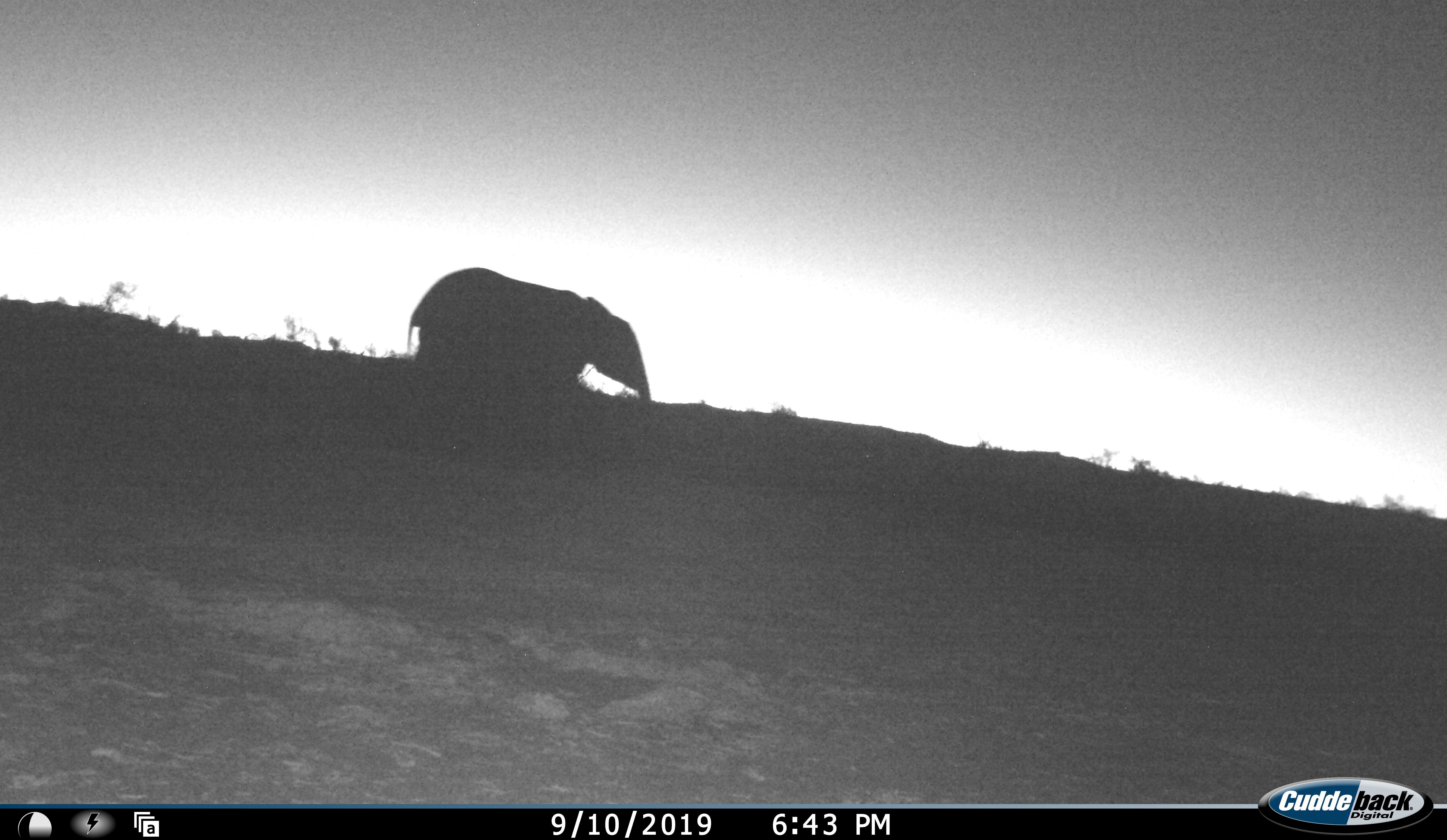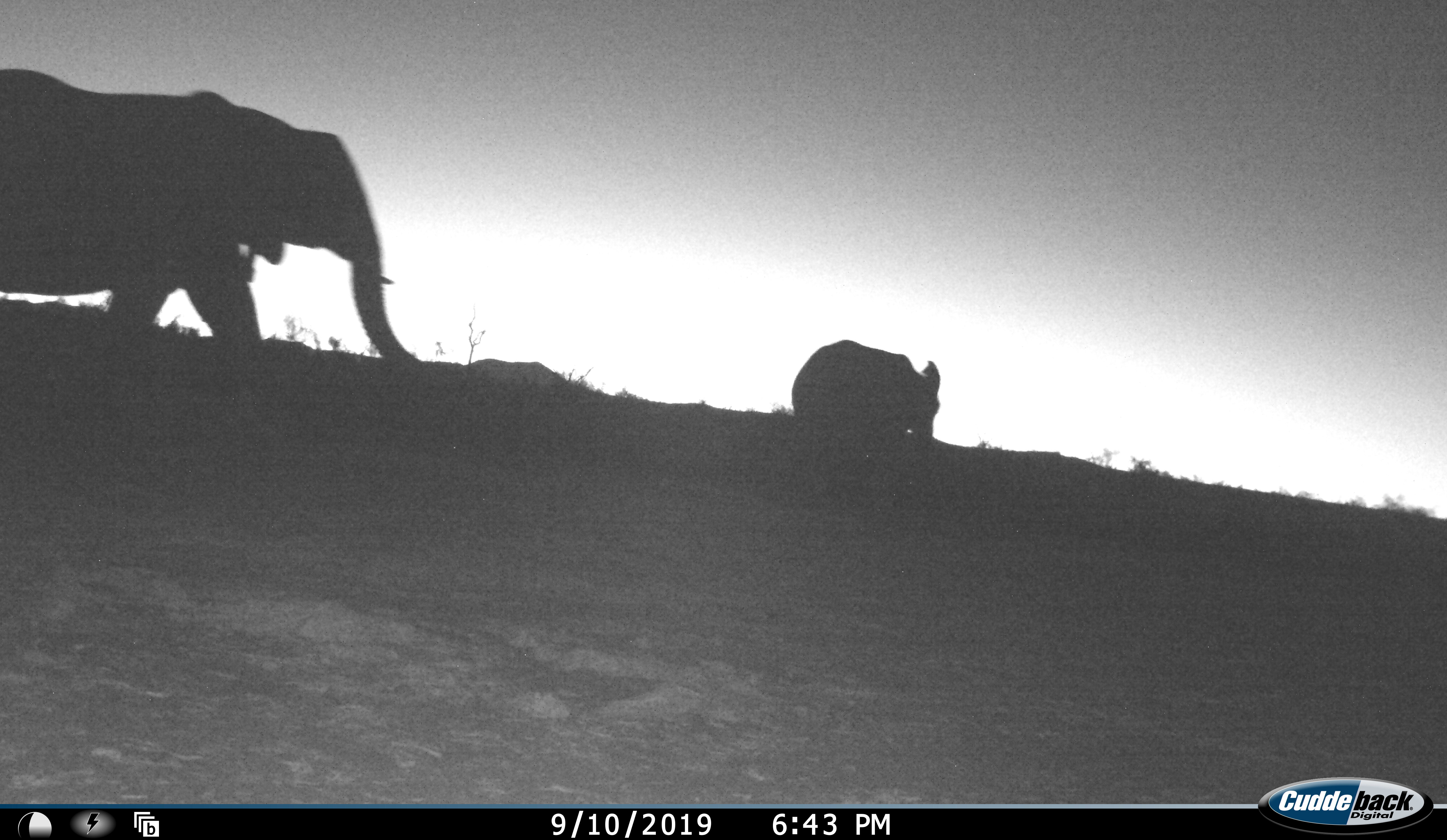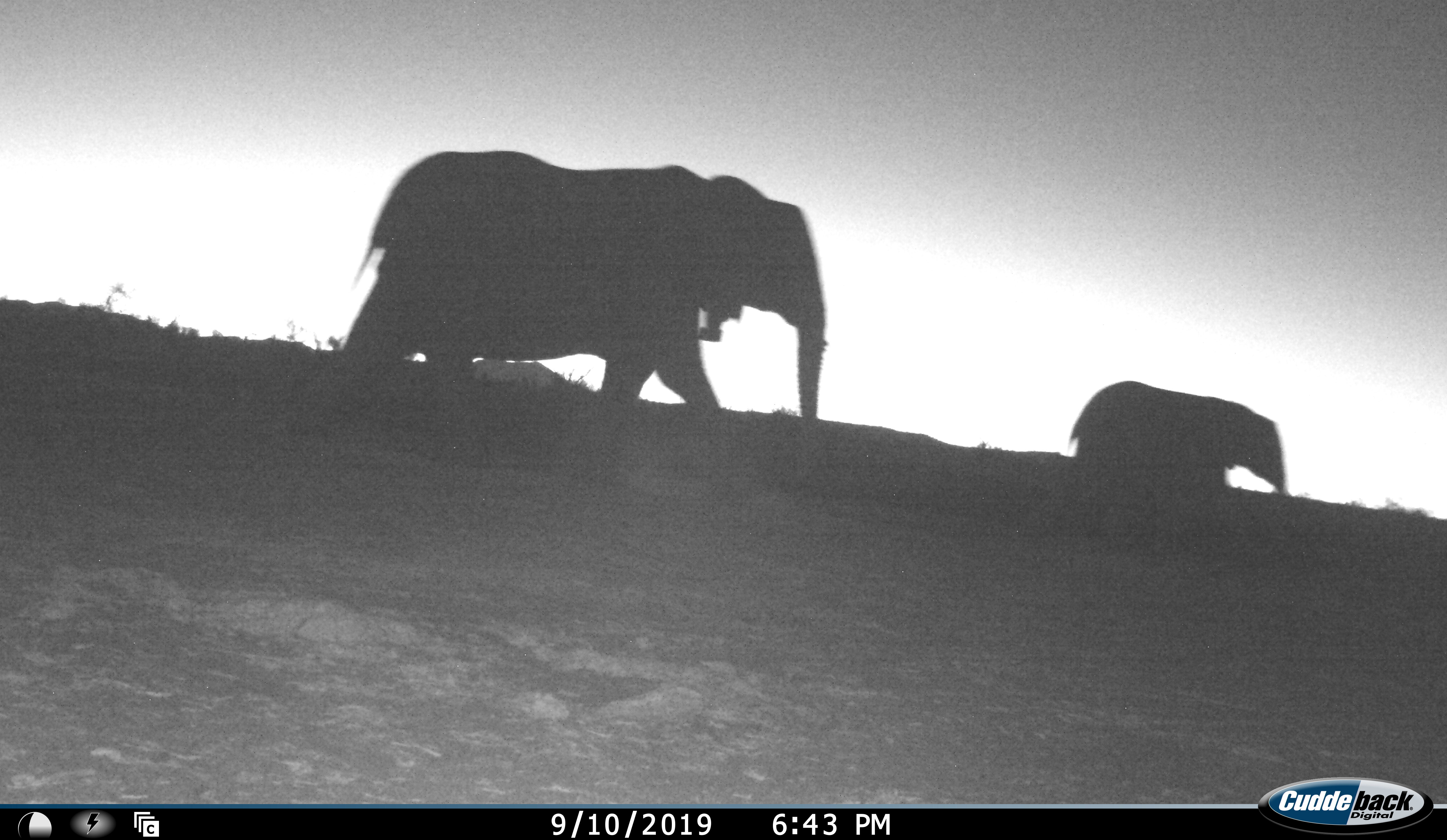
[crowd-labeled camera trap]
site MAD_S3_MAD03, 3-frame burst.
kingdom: Animalia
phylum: Chordata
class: Mammalia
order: Proboscidea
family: Elephantidae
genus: Loxodonta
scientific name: Loxodonta africana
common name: african bush elephant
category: elephant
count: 2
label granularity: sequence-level